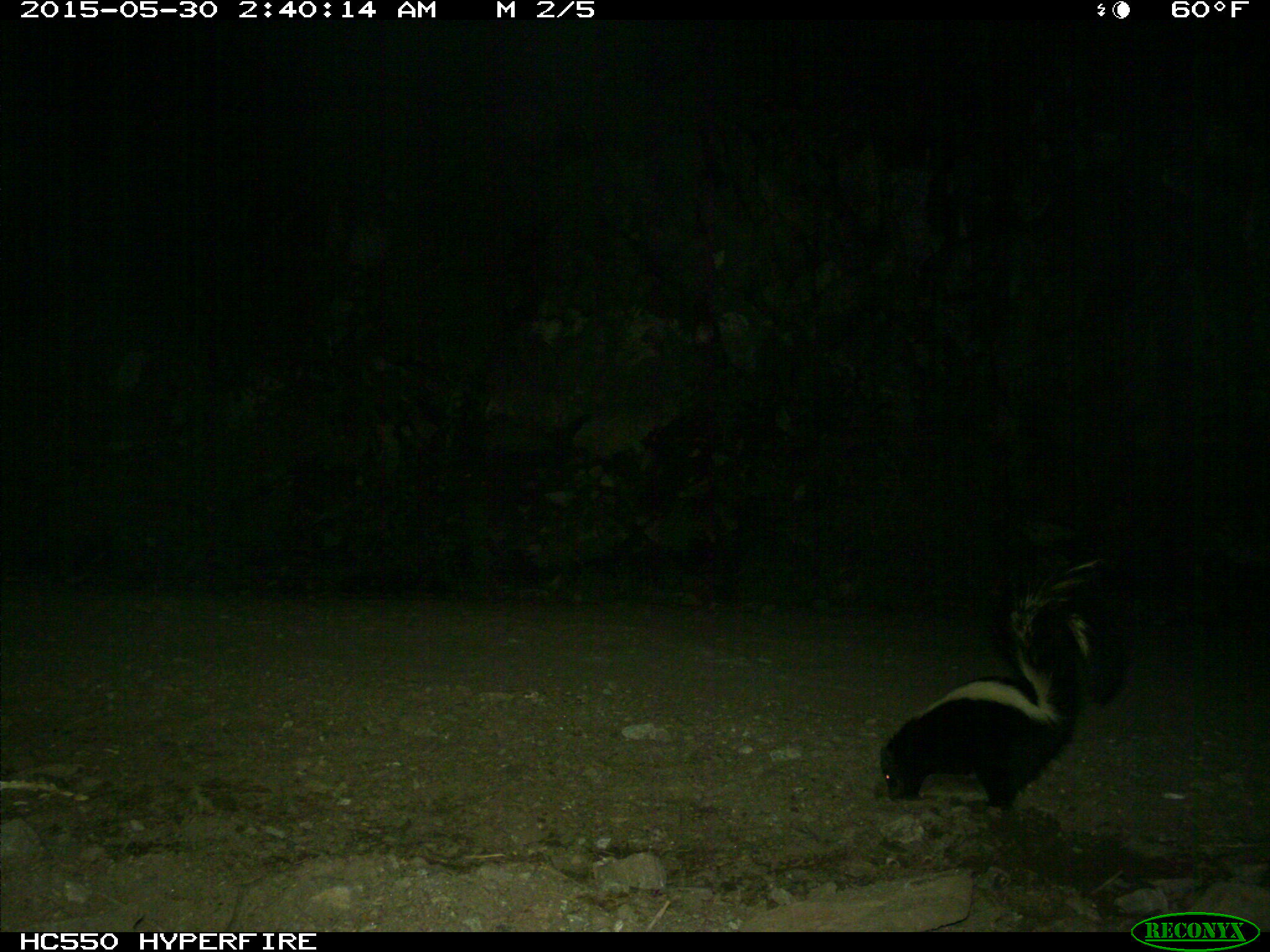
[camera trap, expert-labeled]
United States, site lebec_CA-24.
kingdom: Animalia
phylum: Chordata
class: Mammalia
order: Carnivora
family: Mephitidae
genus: Mephitis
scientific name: Mephitis mephitis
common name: striped skunk